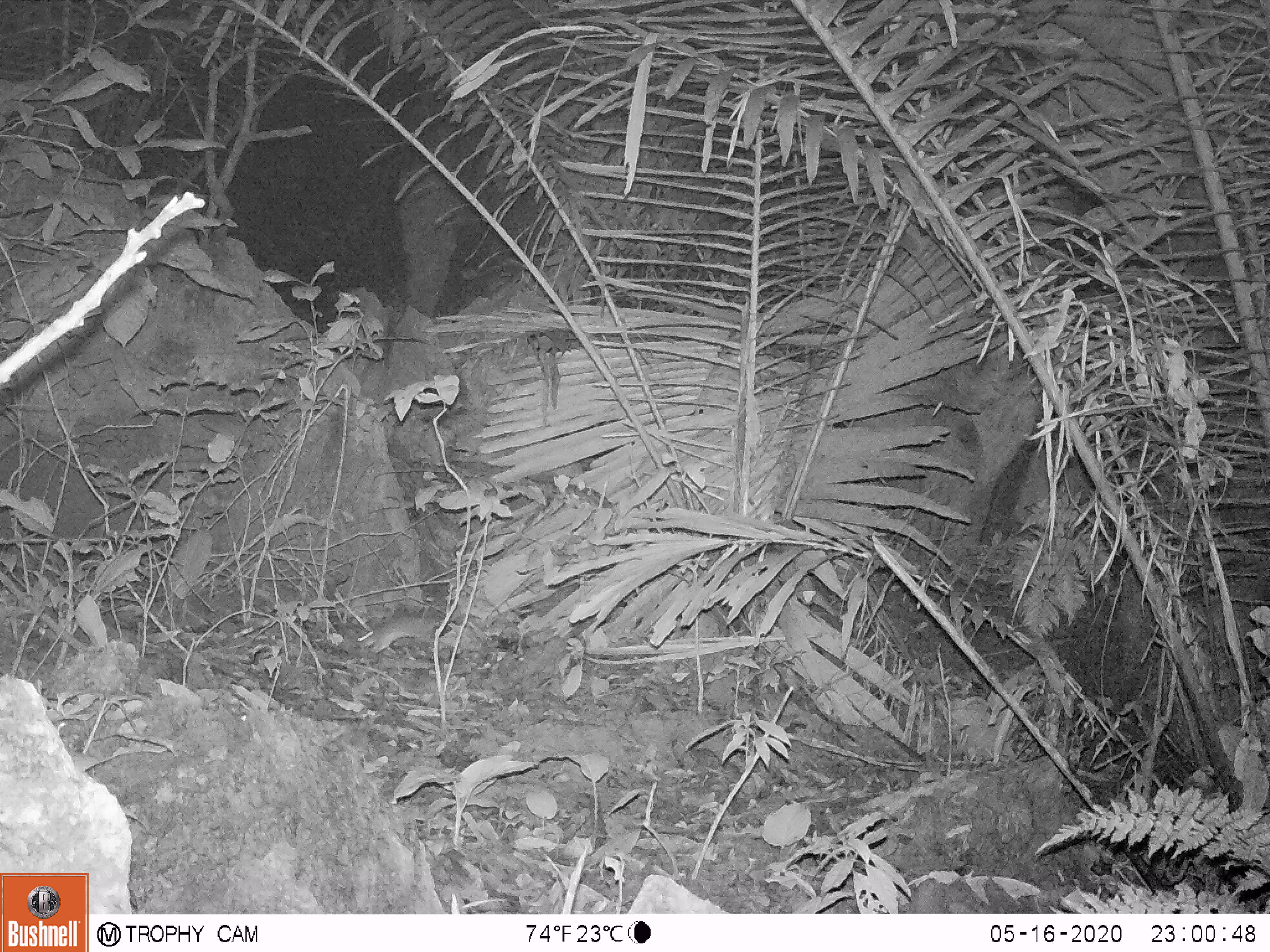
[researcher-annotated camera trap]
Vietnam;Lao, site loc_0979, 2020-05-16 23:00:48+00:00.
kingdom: Animalia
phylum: Chordata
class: Mammalia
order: Rodentia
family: Muridae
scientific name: Muridae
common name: old-world mice and rats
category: unidentified murid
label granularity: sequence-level